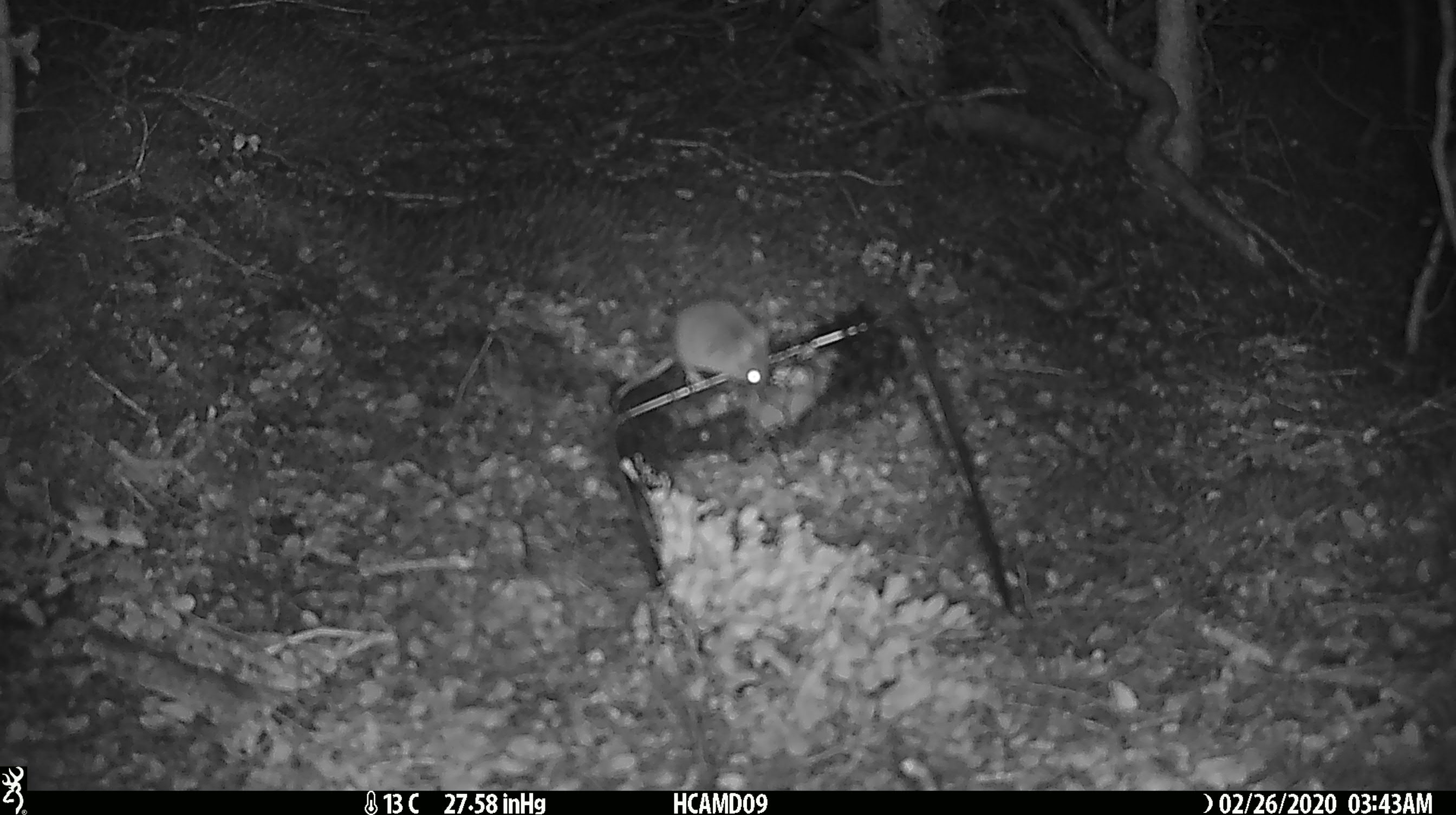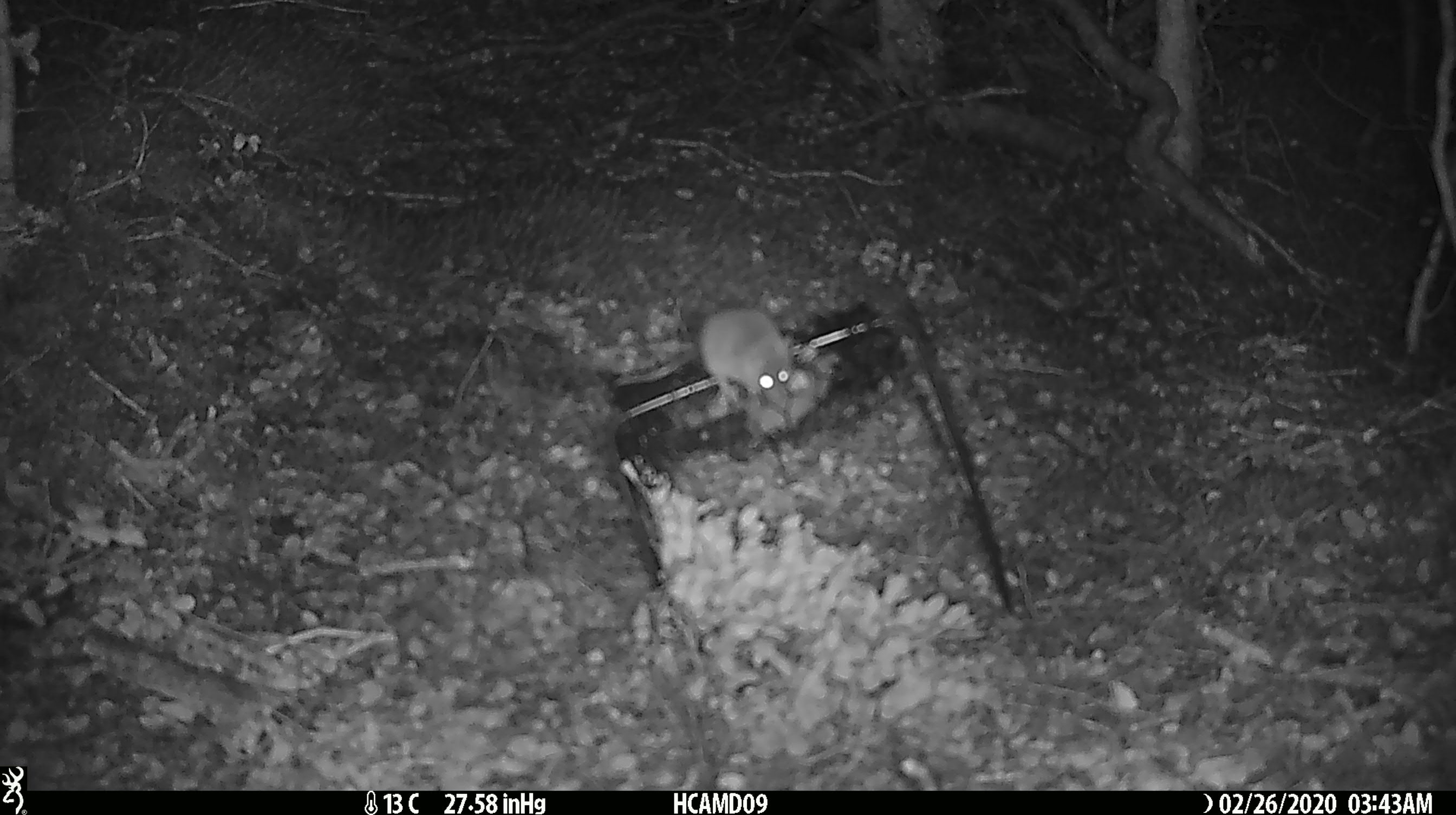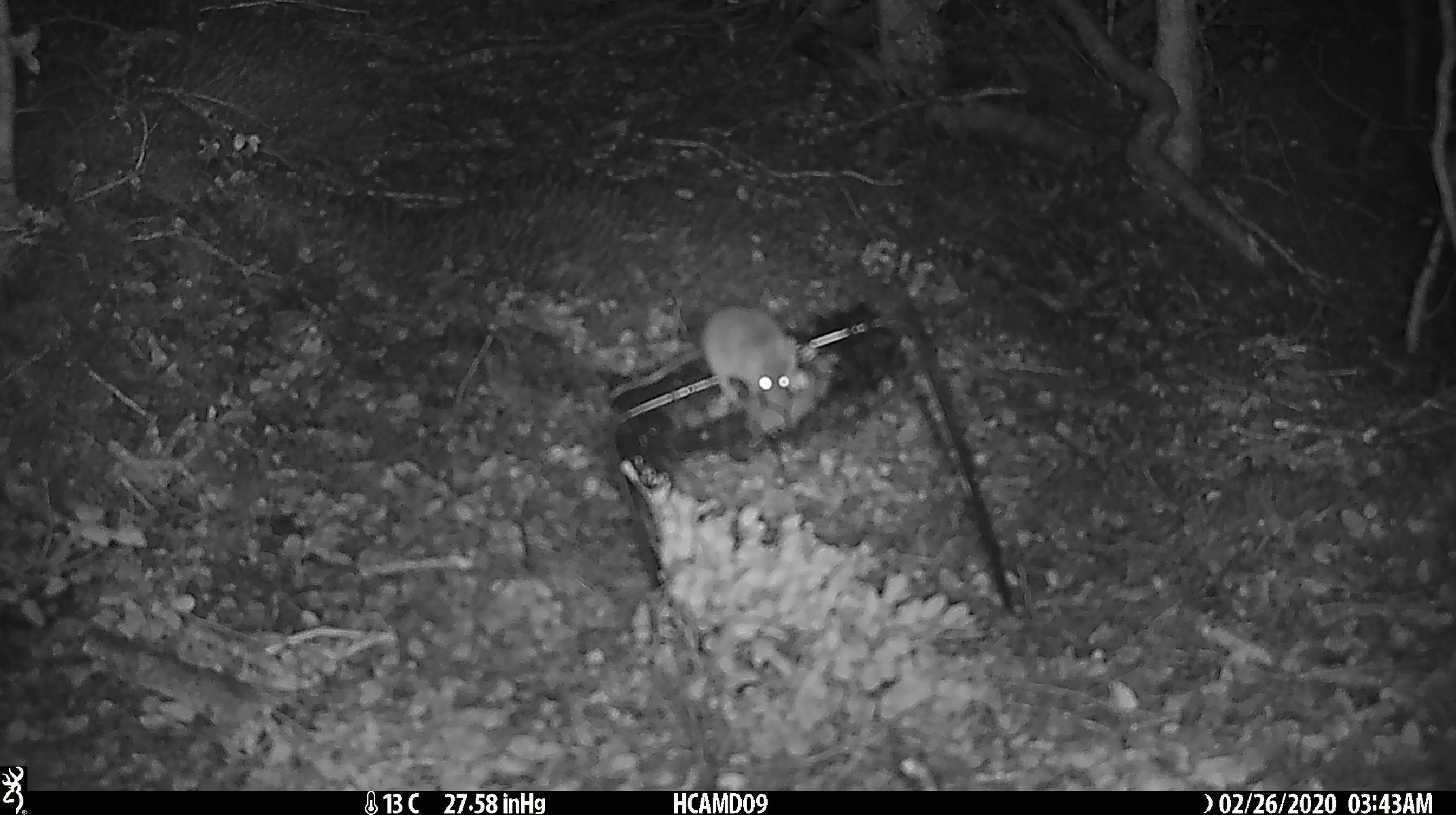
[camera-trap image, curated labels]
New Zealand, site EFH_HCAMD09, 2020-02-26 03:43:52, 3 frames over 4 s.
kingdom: Animalia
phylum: Chordata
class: Mammalia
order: Rodentia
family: Muridae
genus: Mus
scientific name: Mus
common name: mouse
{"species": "mouse (Mus)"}